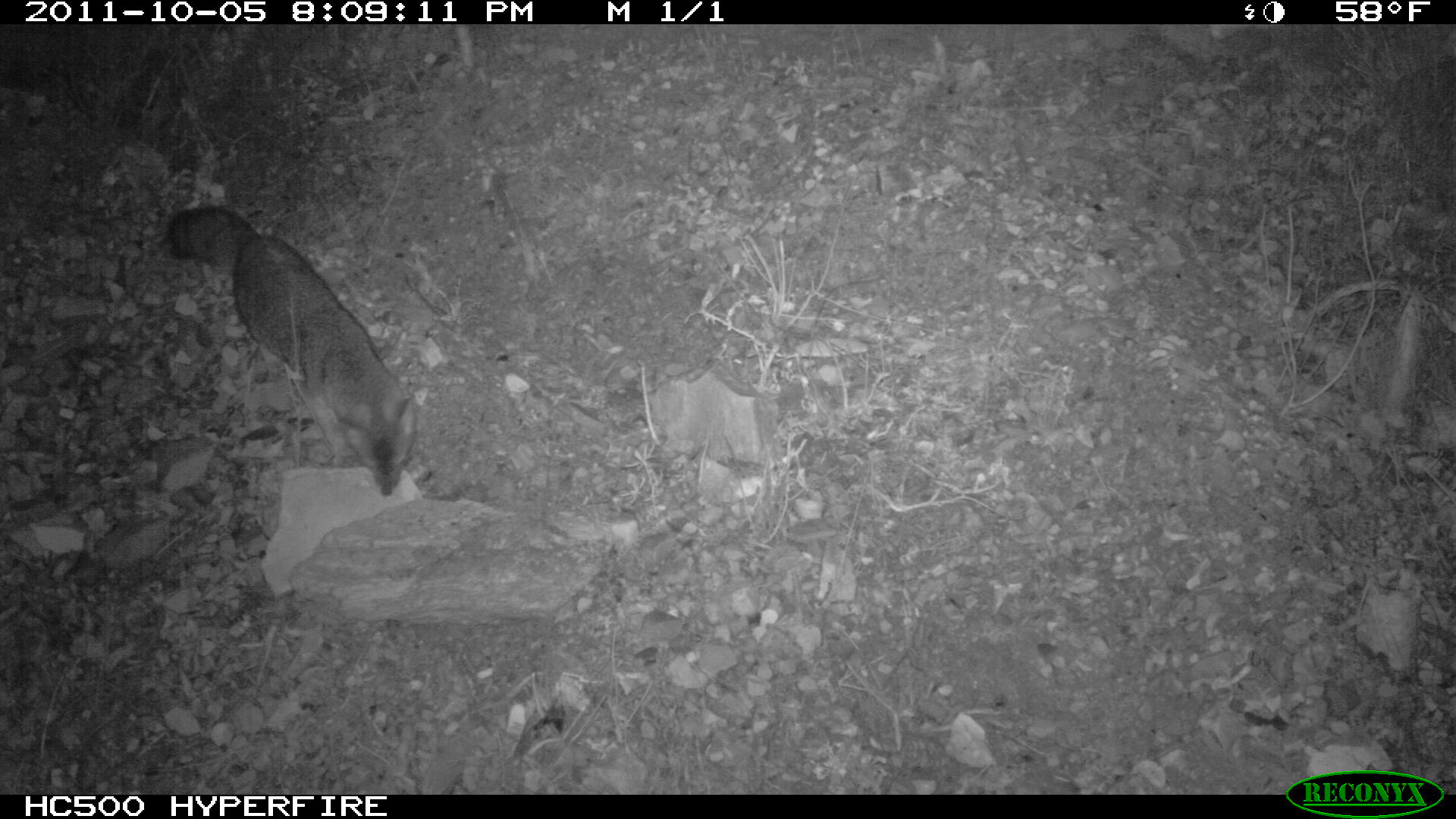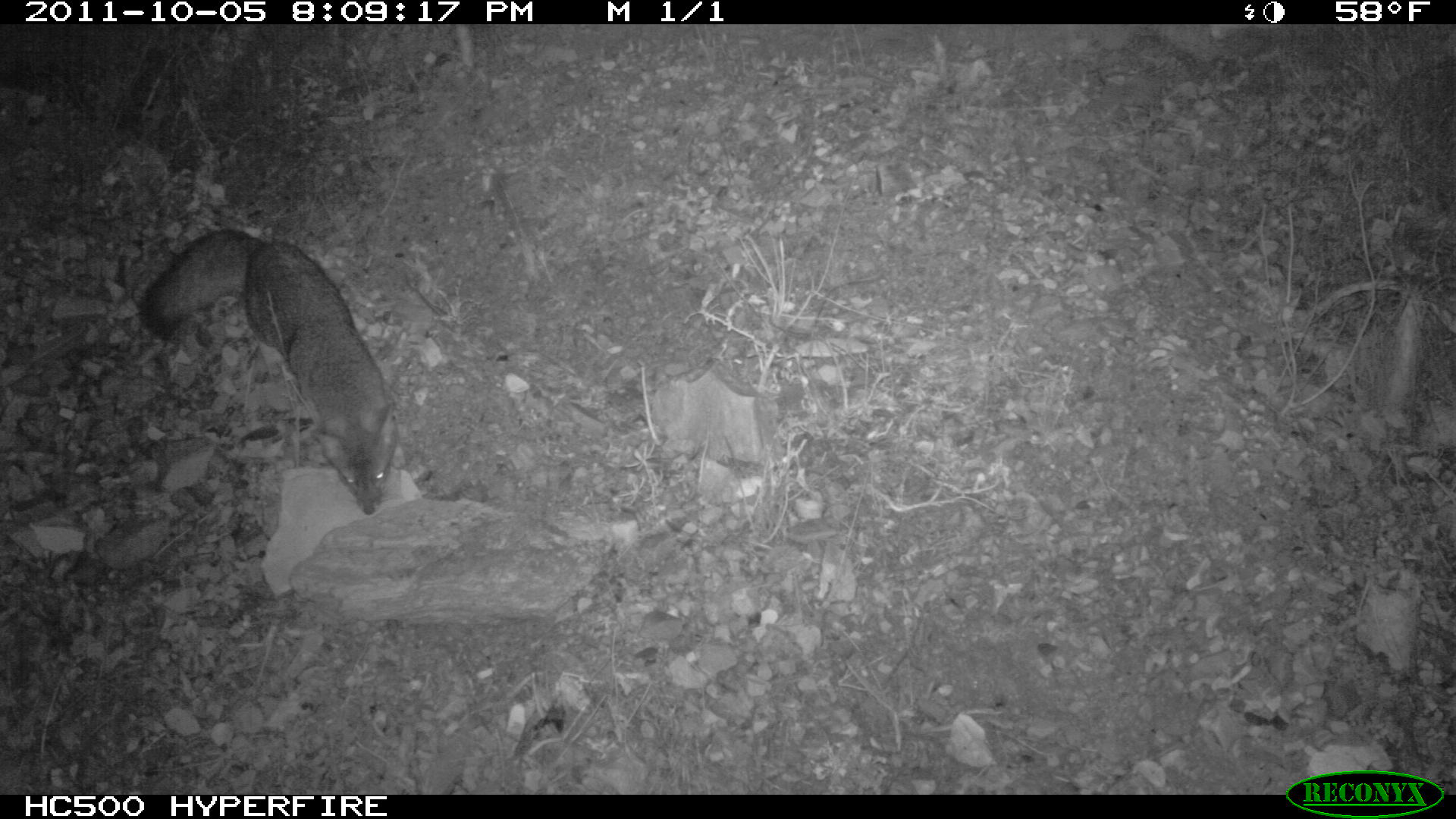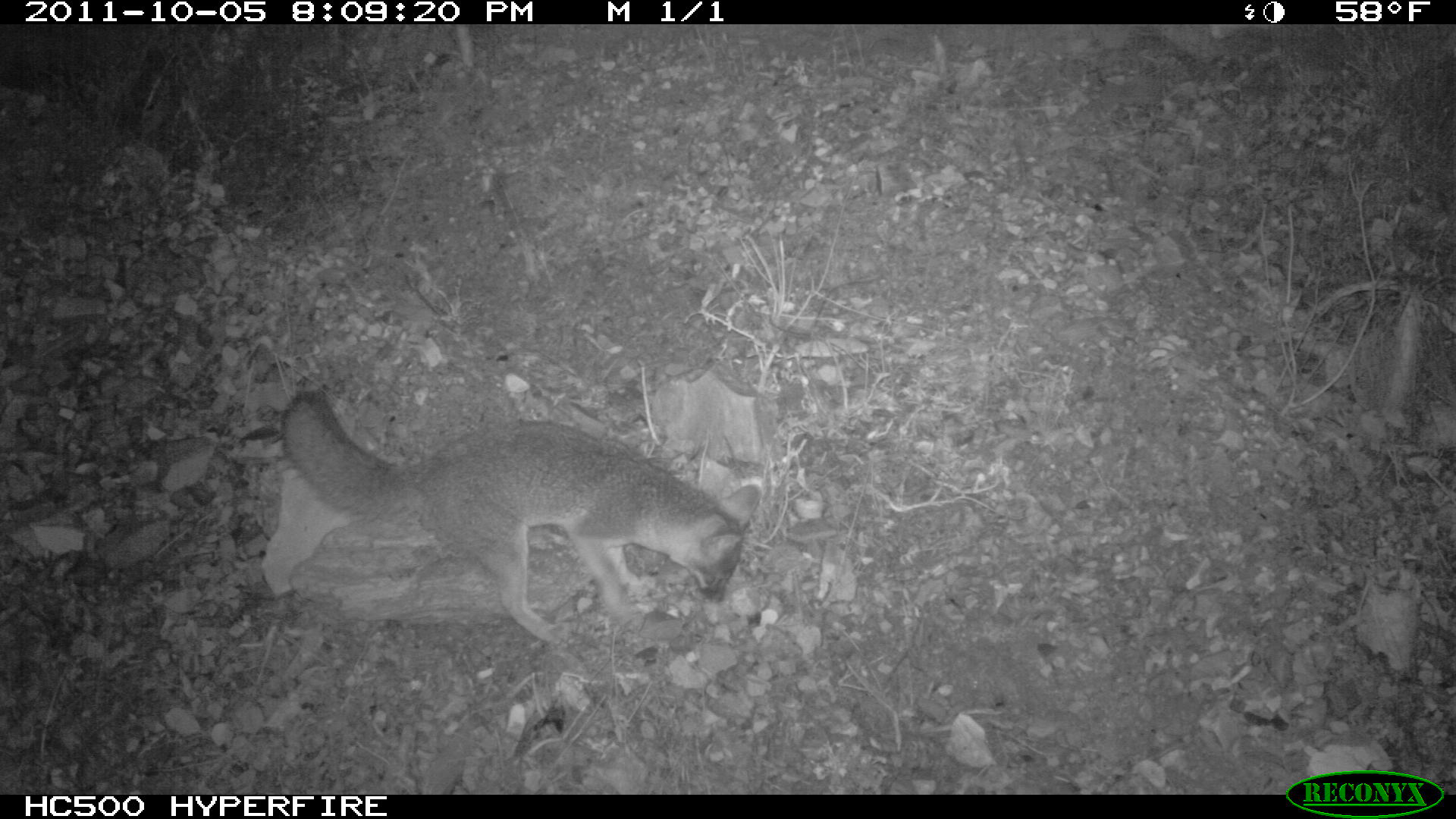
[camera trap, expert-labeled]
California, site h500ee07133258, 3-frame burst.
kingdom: Animalia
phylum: Chordata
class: Mammalia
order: Carnivora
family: Canidae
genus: Urocyon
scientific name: Urocyon littoralis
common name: island fox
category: fox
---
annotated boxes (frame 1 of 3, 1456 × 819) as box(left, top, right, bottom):
fox: box(165, 207, 415, 496)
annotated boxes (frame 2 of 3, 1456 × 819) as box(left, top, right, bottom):
fox: box(136, 228, 398, 514)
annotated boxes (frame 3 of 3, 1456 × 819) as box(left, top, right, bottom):
fox: box(278, 388, 761, 640)